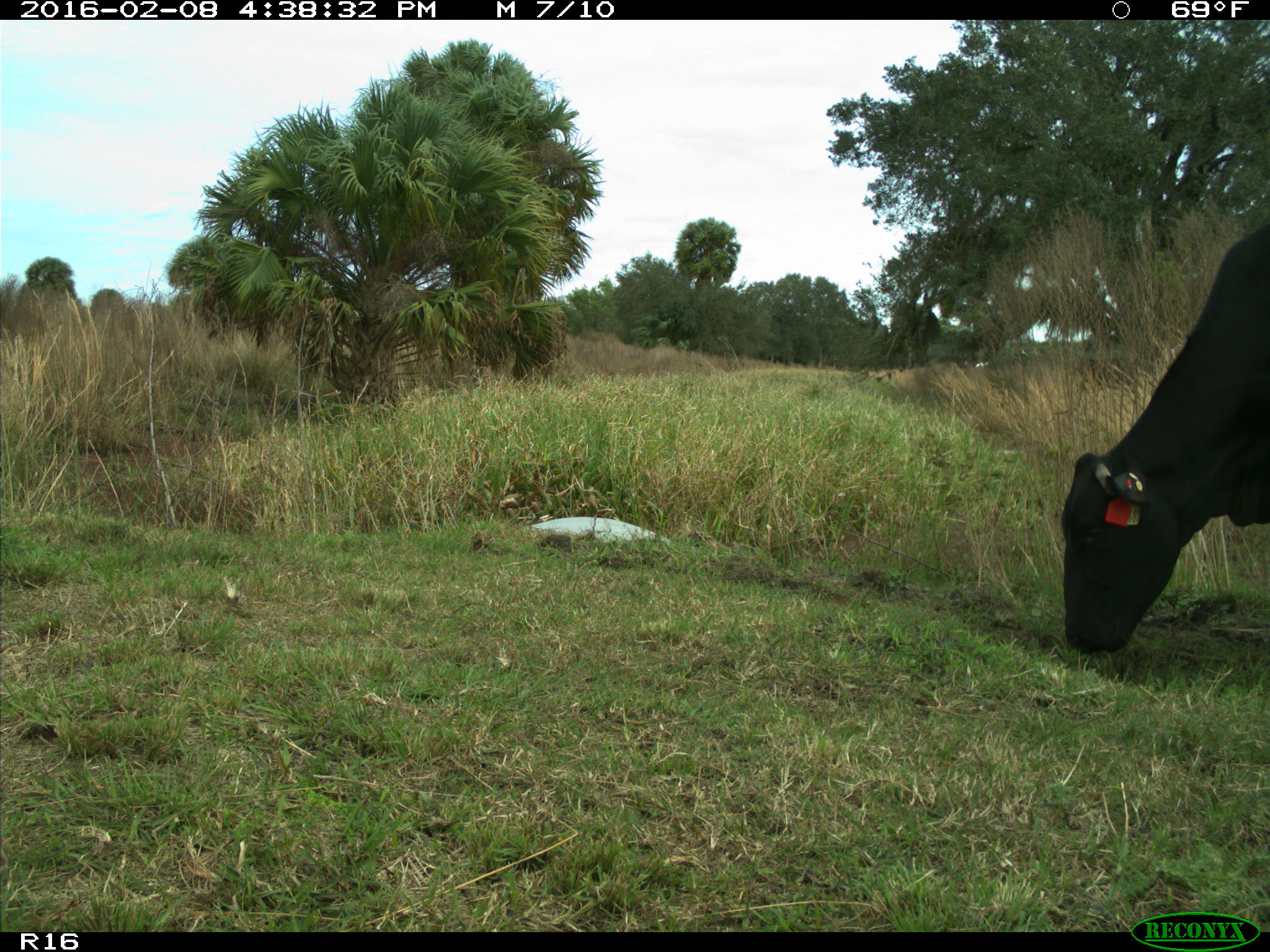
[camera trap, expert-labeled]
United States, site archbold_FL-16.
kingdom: Animalia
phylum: Chordata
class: Mammalia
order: Artiodactyla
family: Bovidae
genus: Bos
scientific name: Bos taurus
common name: domestic cow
Bos taurus (domestic cow).